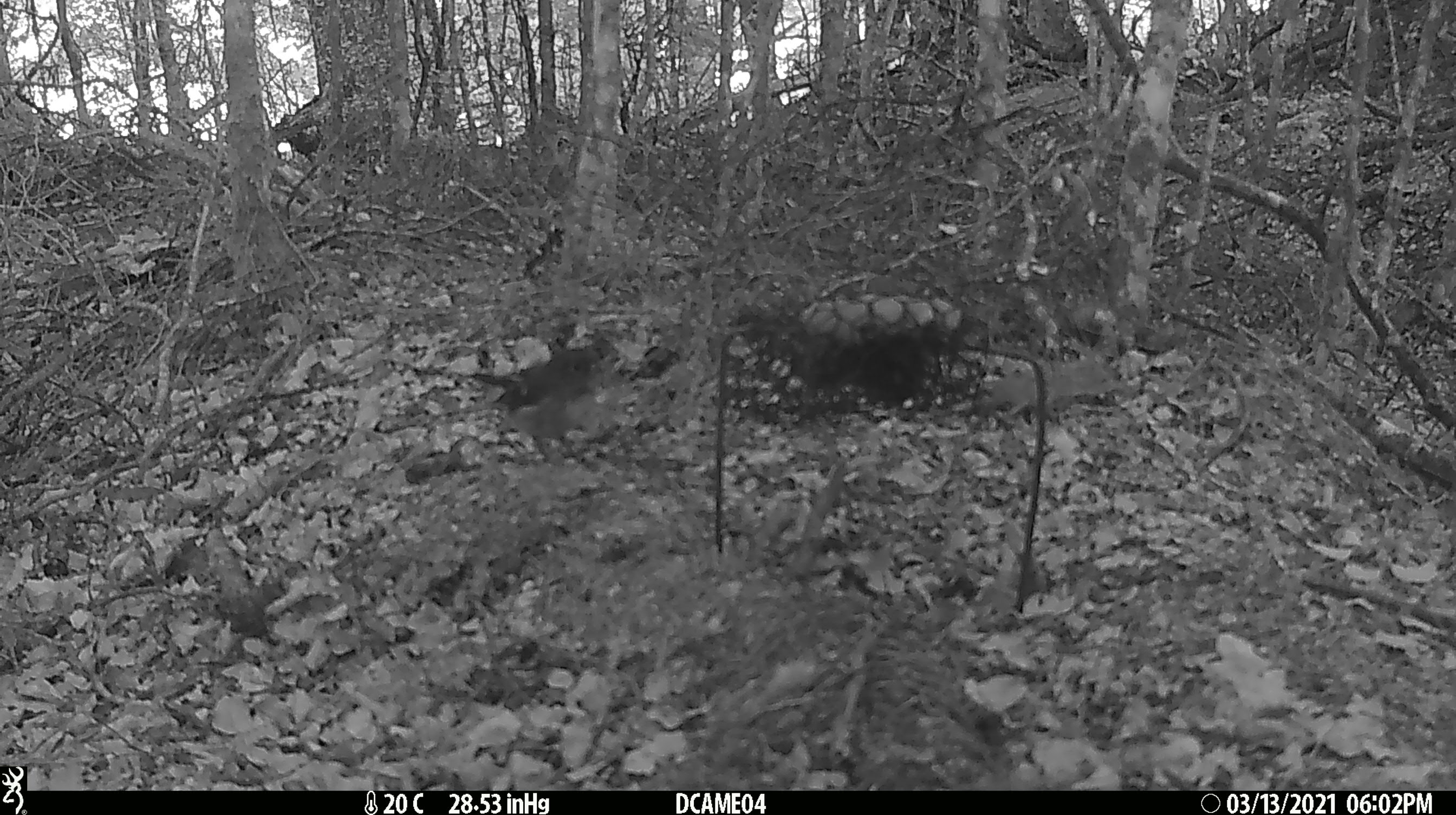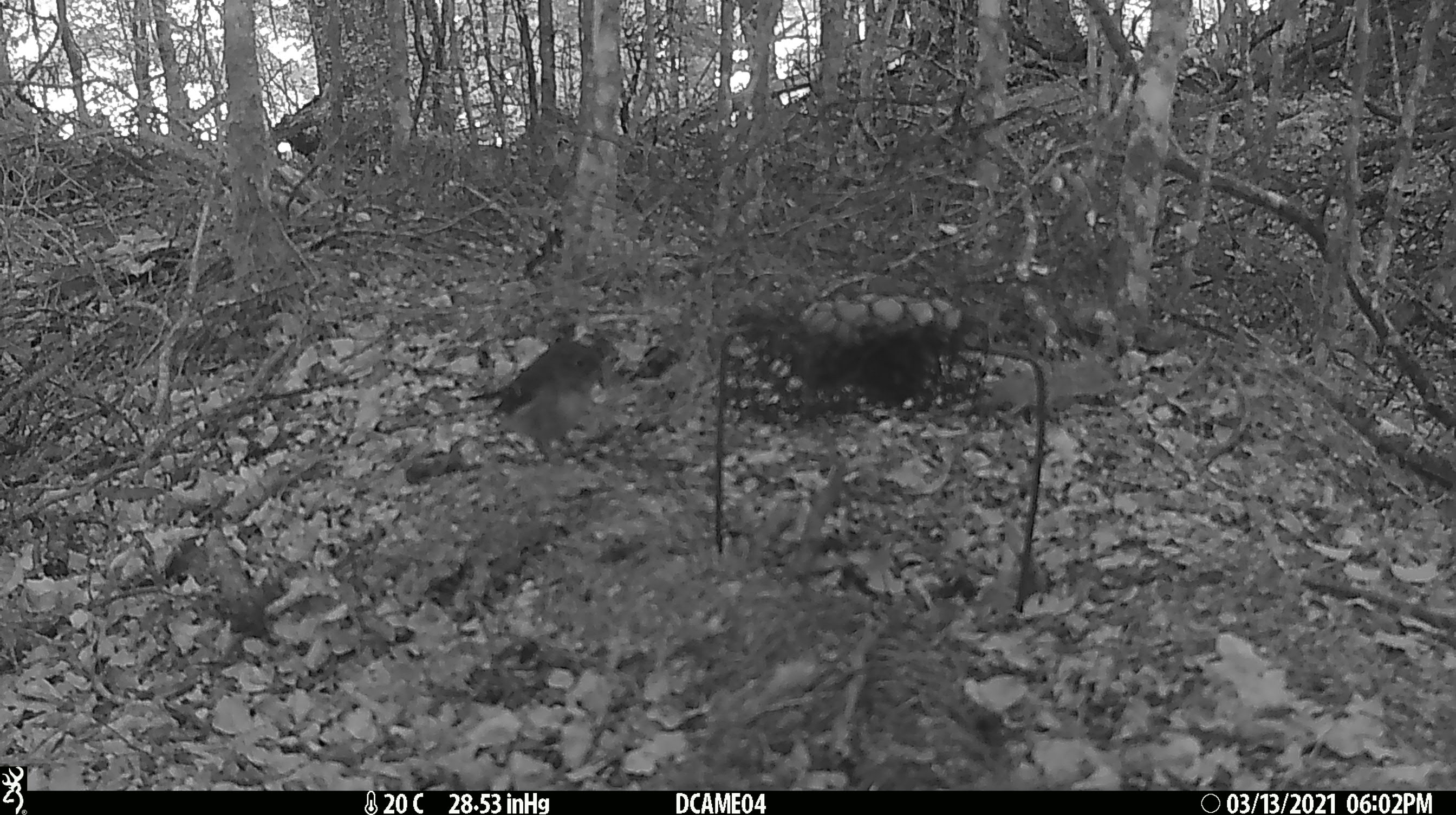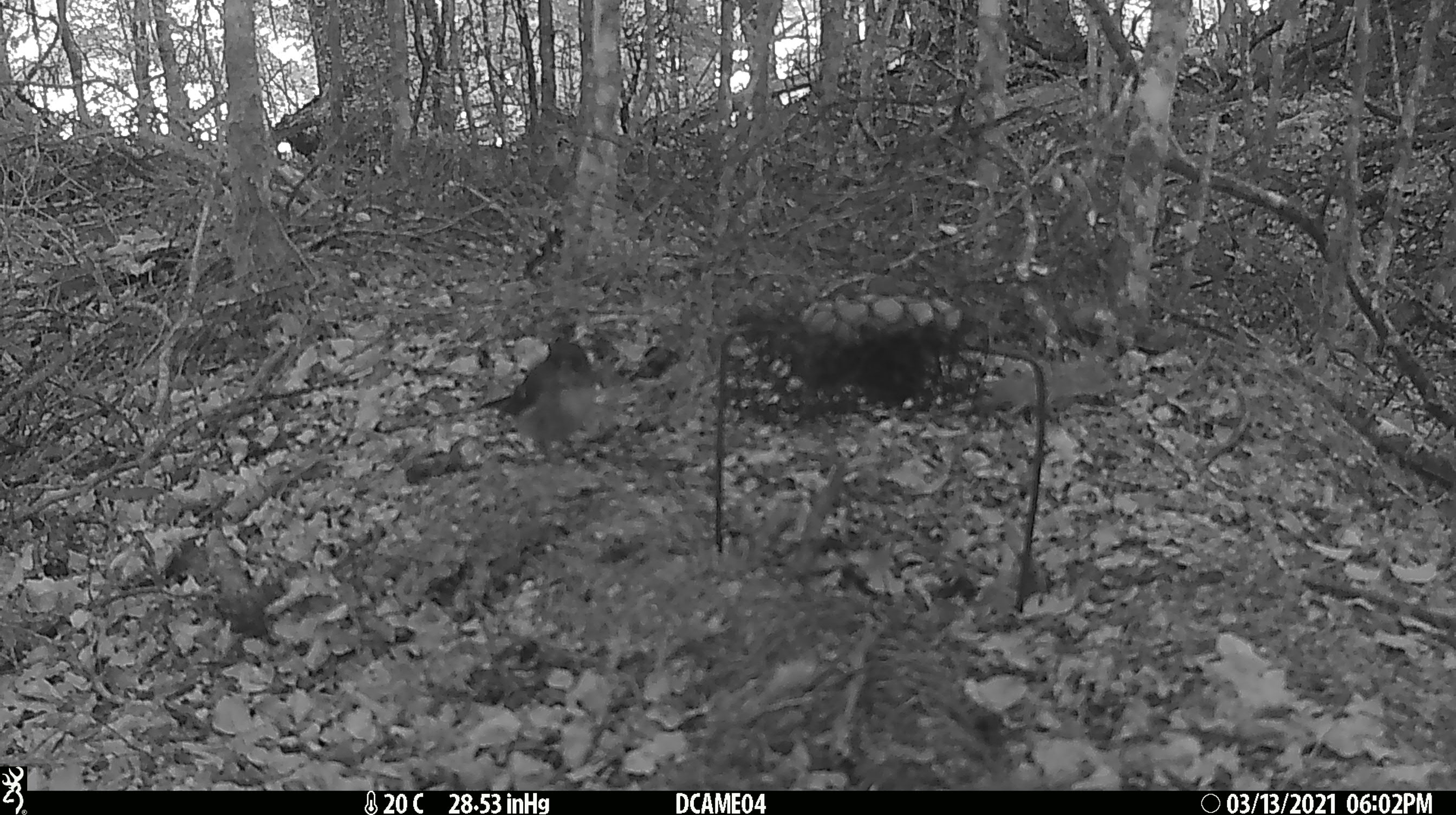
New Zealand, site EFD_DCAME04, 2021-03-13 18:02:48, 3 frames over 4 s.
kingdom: Animalia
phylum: Chordata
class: Aves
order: Passeriformes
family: Petroicidae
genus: Petroica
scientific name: Petroica macrocephala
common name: tomtit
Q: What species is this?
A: Tomtit (Petroica macrocephala).